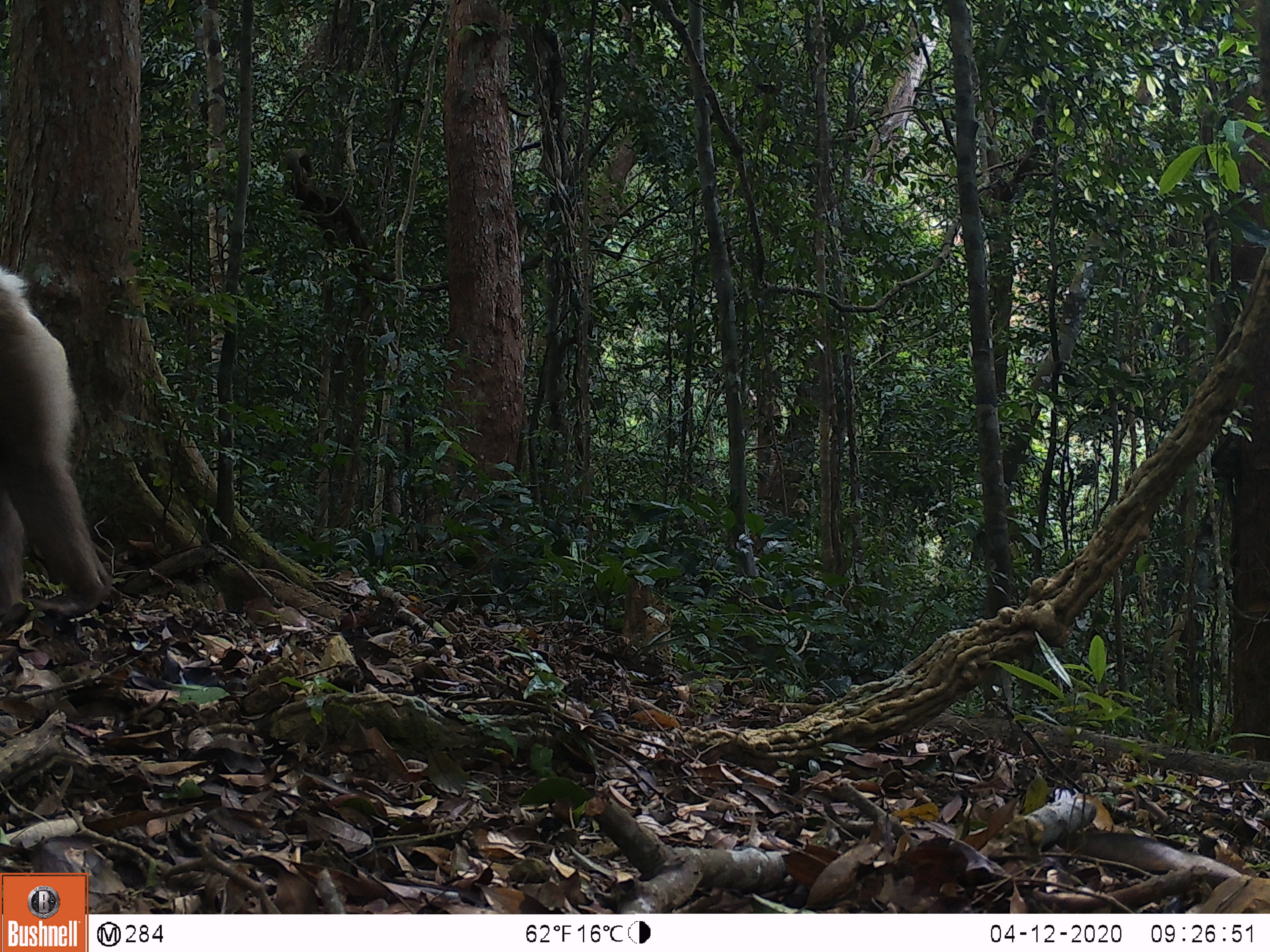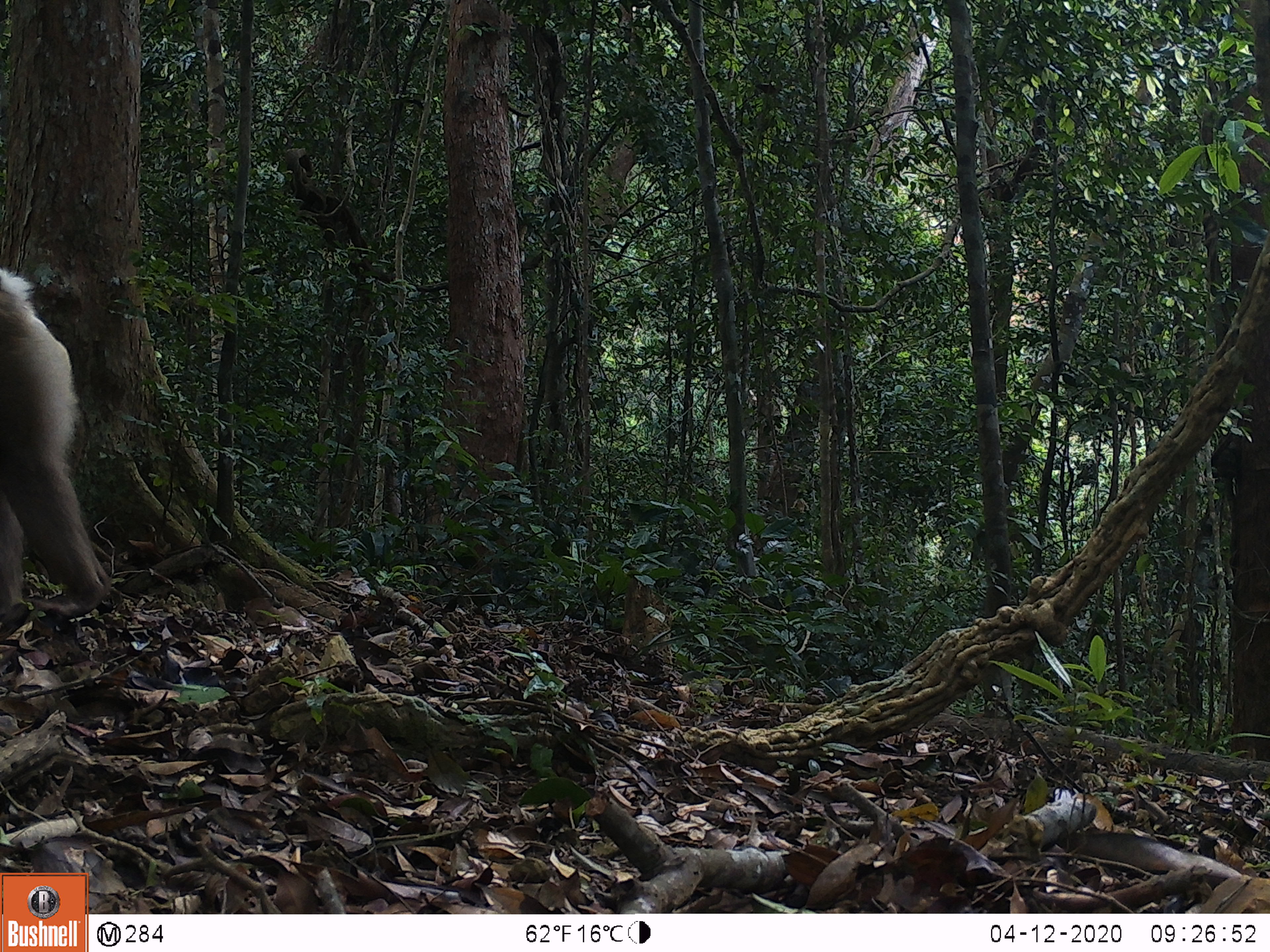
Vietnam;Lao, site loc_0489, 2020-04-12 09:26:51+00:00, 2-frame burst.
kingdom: Animalia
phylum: Chordata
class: Mammalia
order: Primates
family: Cercopithecidae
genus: Macaca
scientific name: Macaca nemestrina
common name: pig-tailed macaque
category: pig tailed macaque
Pig tailed macaque (pig-tailed macaque) (Macaca nemestrina). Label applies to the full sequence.